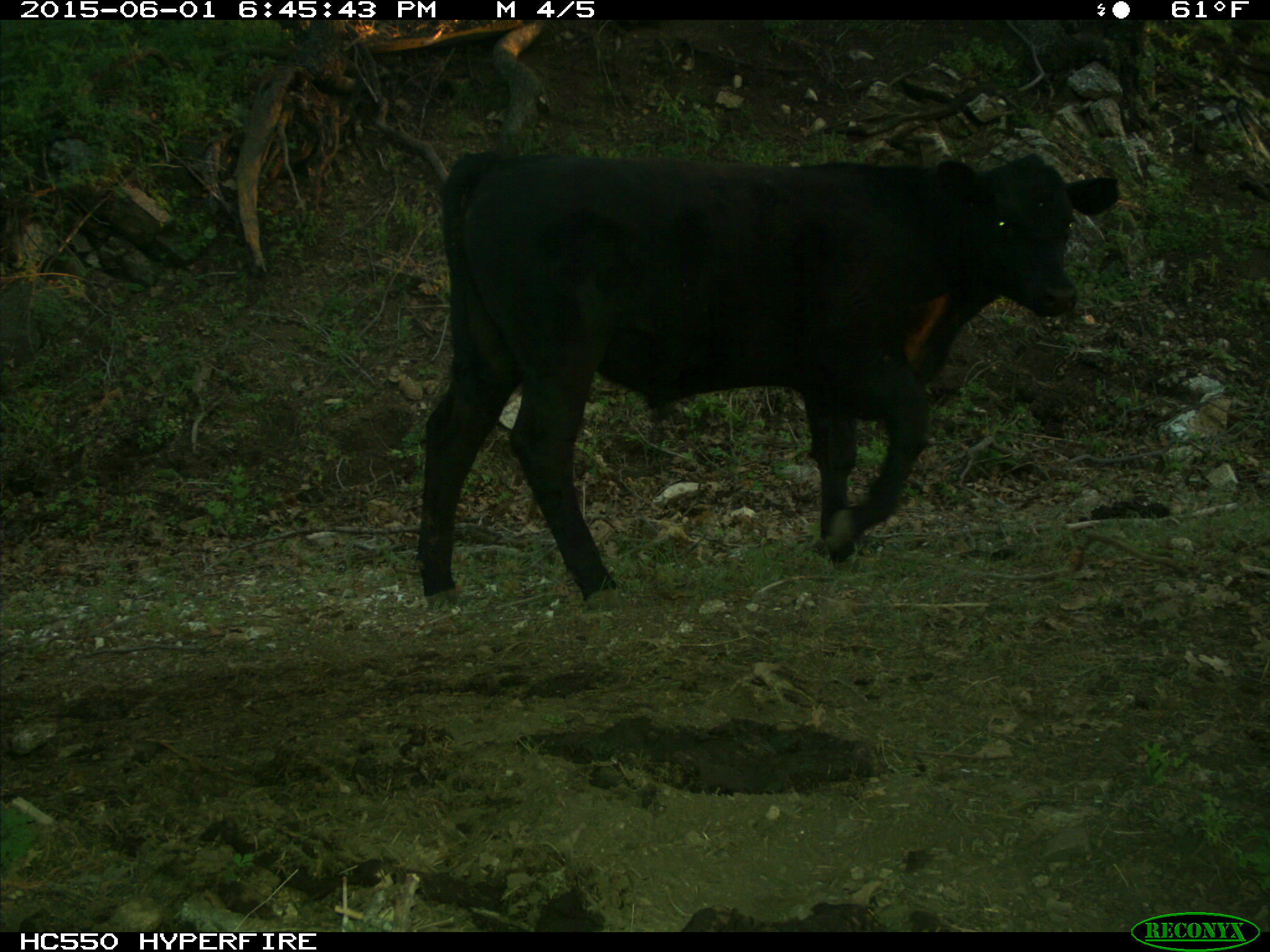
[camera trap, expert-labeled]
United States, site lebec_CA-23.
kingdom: Animalia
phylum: Chordata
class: Mammalia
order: Artiodactyla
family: Bovidae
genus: Bos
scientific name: Bos taurus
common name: domestic cow